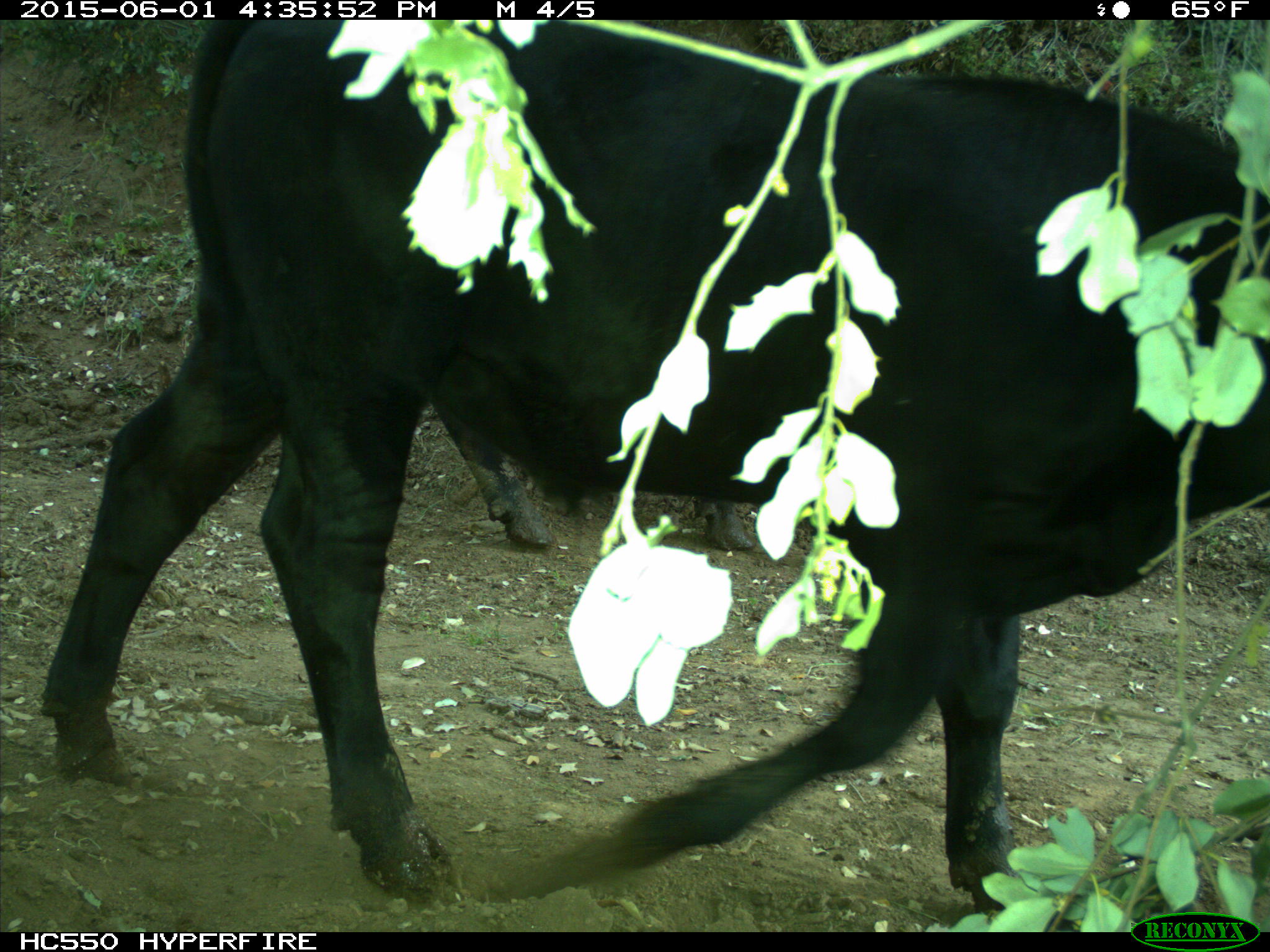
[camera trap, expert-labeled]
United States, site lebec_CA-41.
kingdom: Animalia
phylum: Chordata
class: Mammalia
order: Artiodactyla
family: Bovidae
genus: Bos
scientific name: Bos taurus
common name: domestic cow